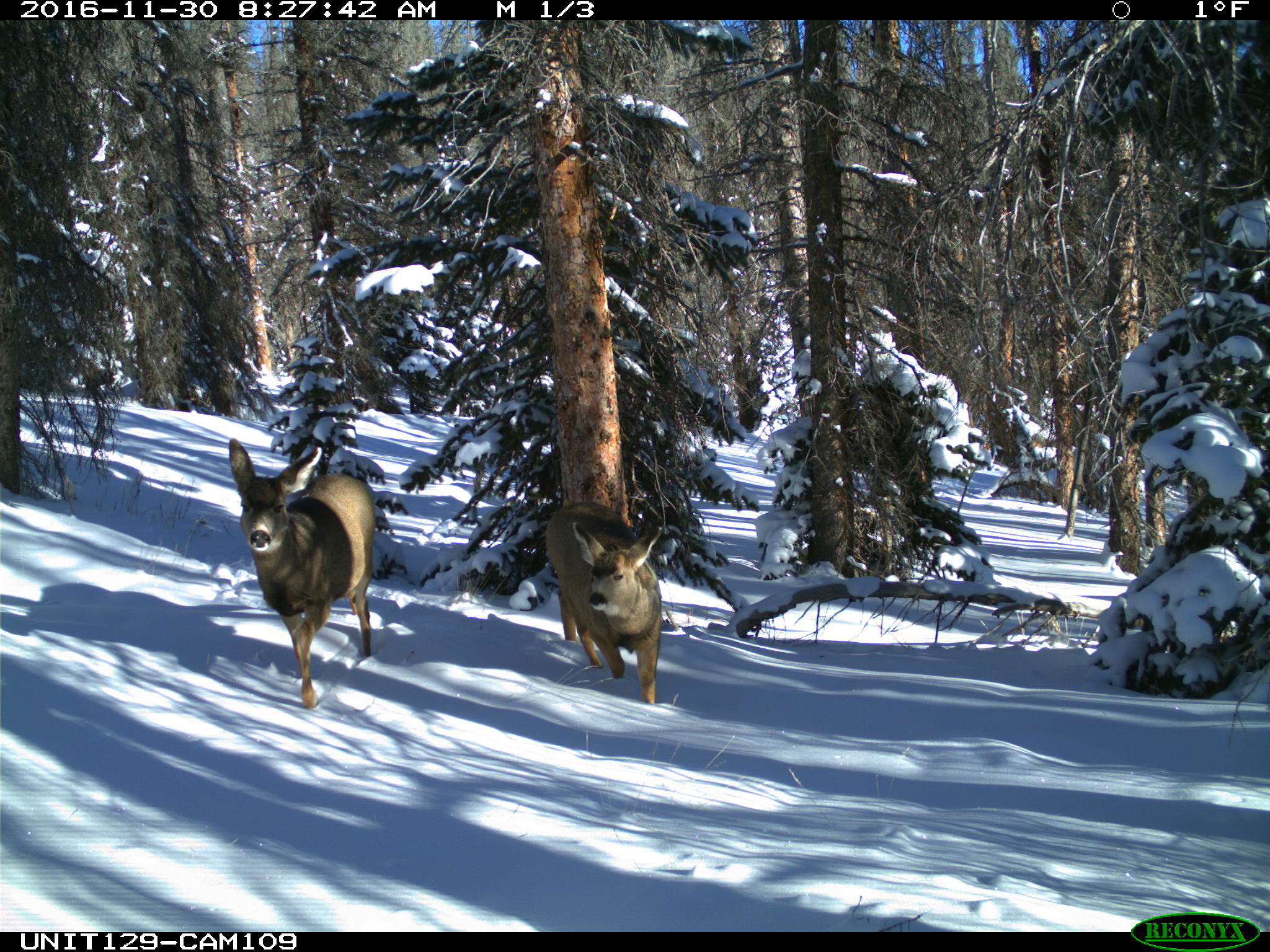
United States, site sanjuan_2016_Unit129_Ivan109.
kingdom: Animalia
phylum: Chordata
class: Mammalia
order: Artiodactyla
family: Cervidae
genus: Odocoileus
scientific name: Odocoileus hemionus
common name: mule deer